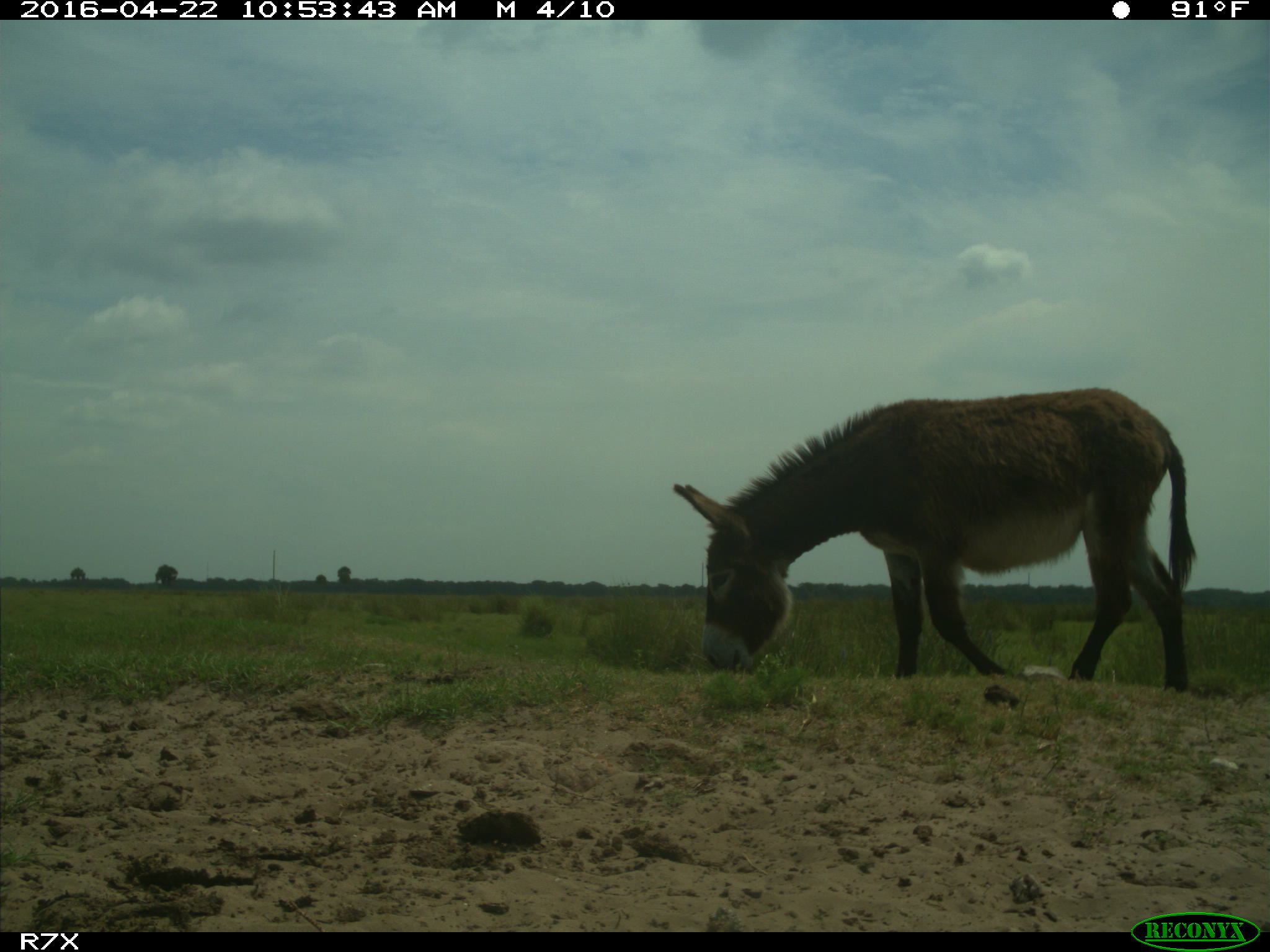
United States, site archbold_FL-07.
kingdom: Animalia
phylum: Chordata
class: Mammalia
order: Artiodactyla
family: Bovidae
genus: Bos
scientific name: Bos taurus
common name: domestic cow